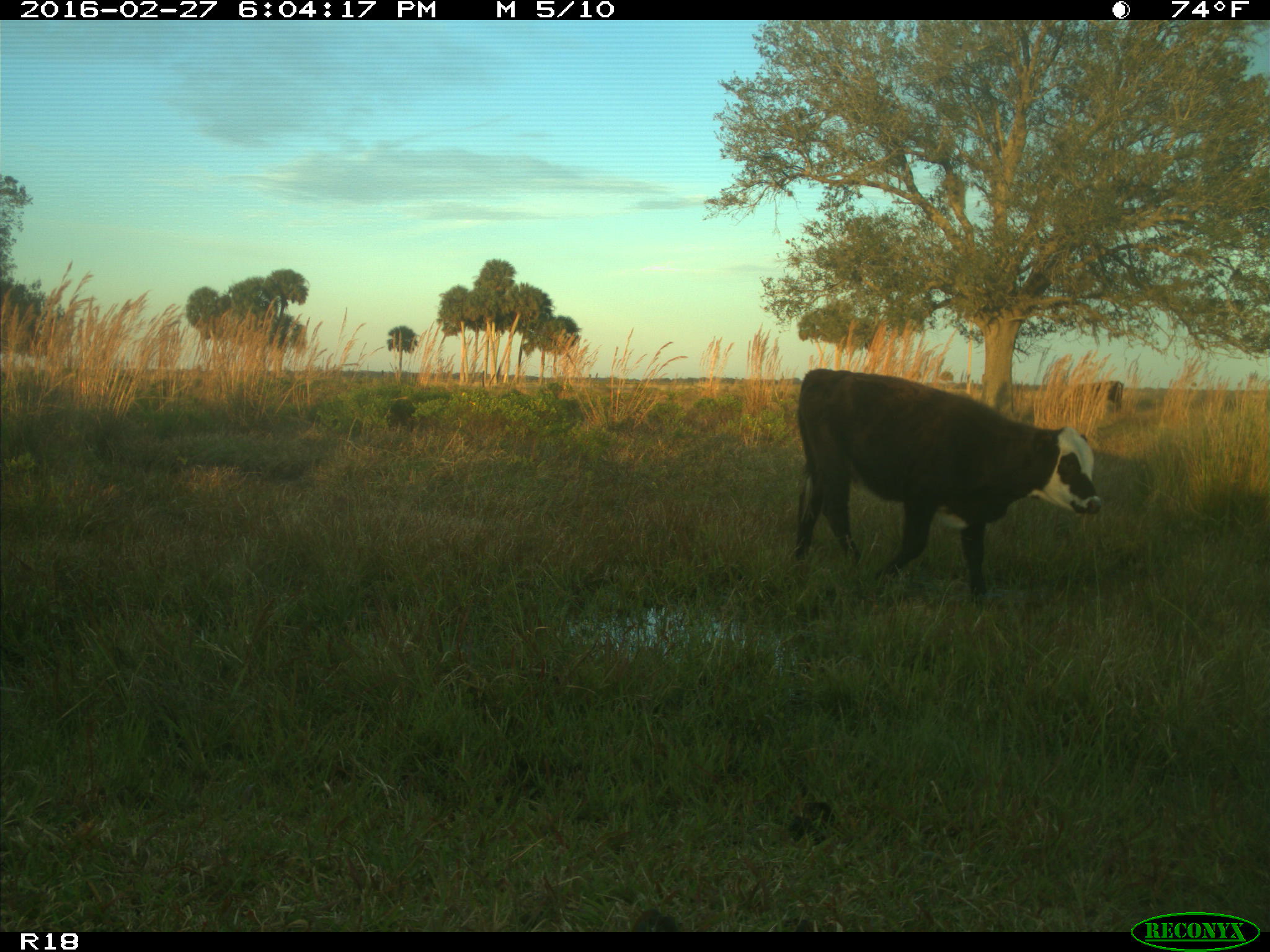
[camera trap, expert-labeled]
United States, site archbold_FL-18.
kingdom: Animalia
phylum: Chordata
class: Mammalia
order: Artiodactyla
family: Bovidae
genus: Bos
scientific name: Bos taurus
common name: domestic cow